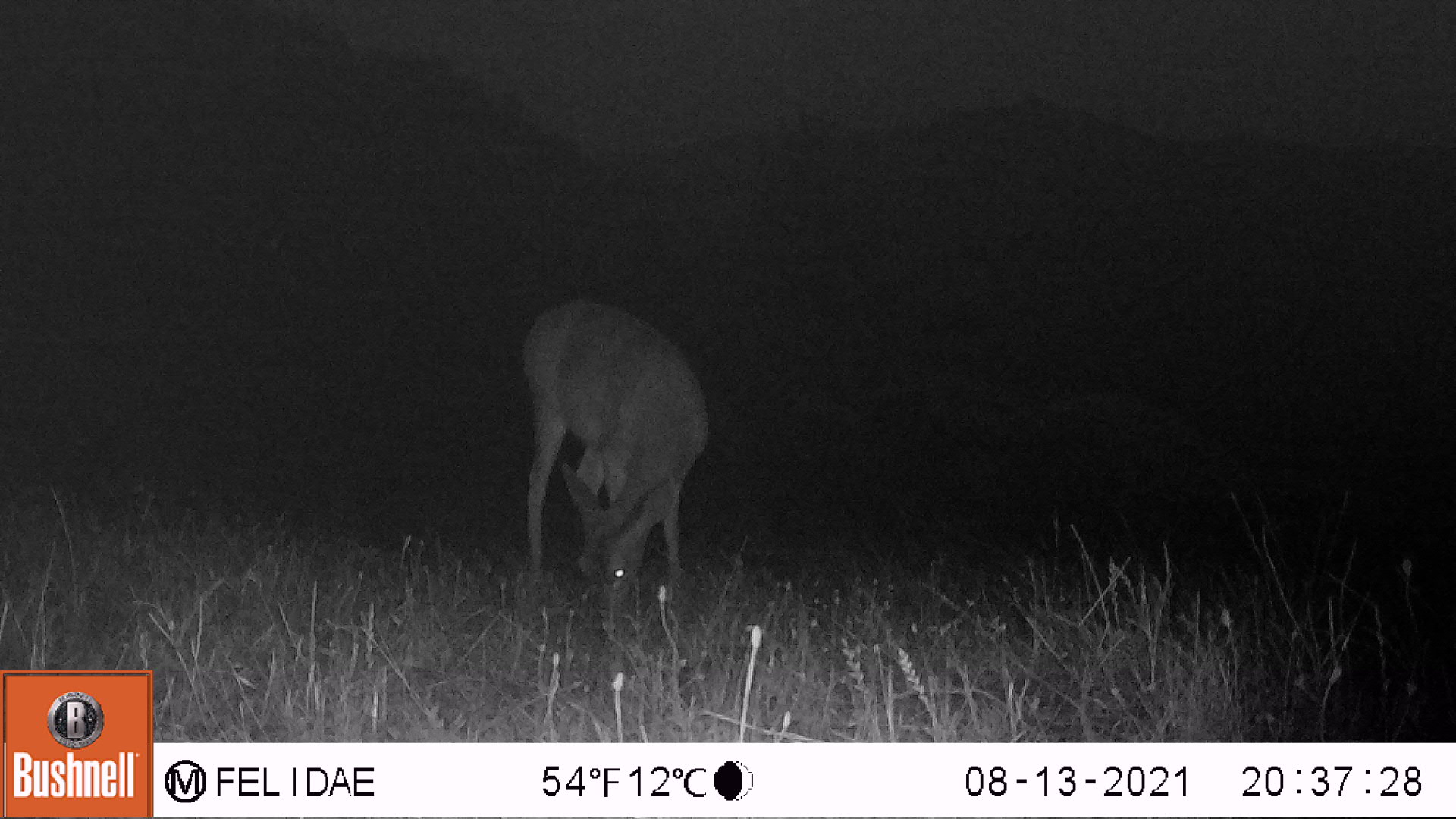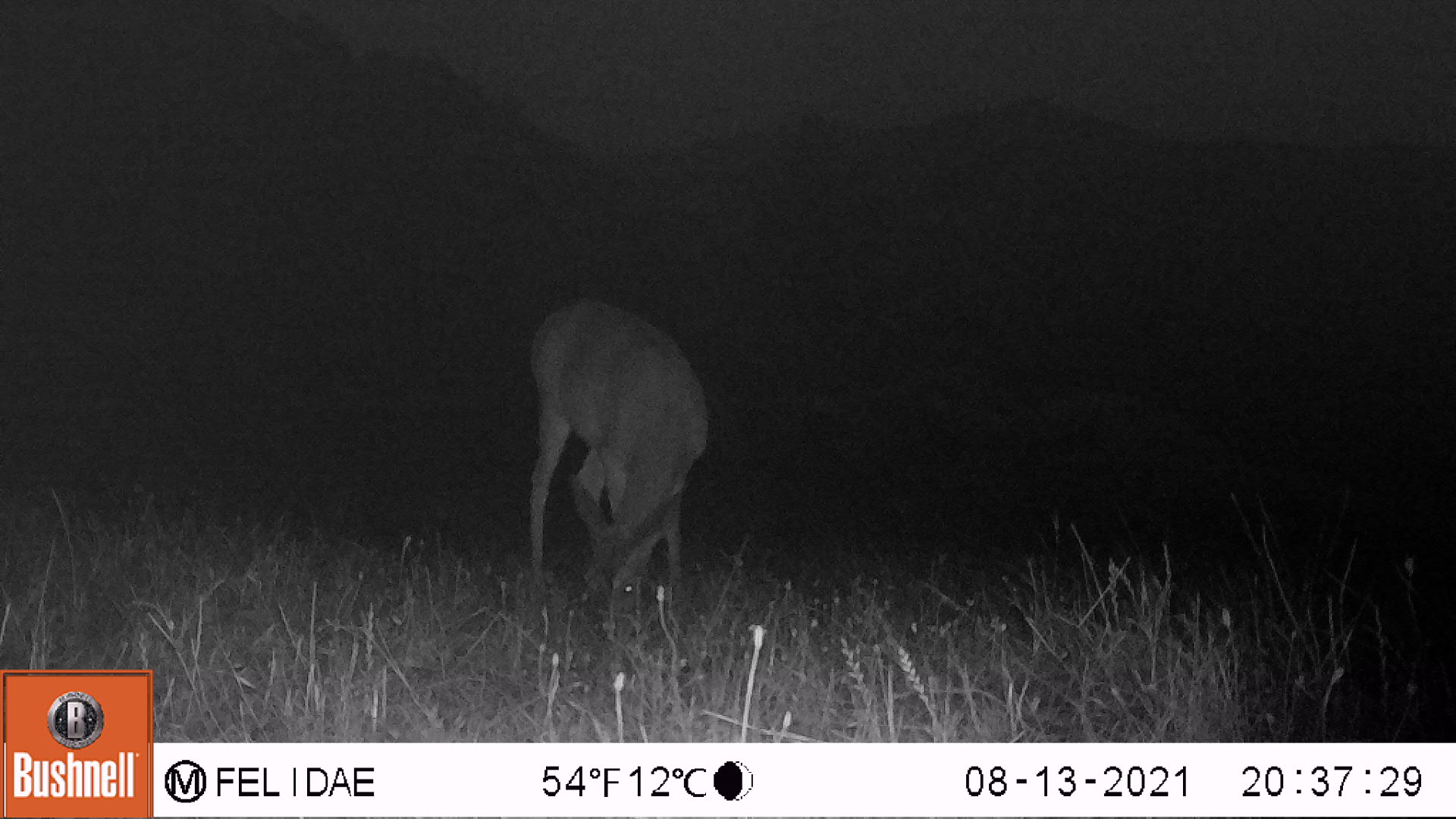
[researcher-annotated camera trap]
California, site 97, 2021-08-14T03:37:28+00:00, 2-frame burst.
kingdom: Animalia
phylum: Chordata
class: Mammalia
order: Artiodactyla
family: Cervidae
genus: Odocoileus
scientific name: Odocoileus hemionus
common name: mule deer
Mule deer (Odocoileus hemionus).